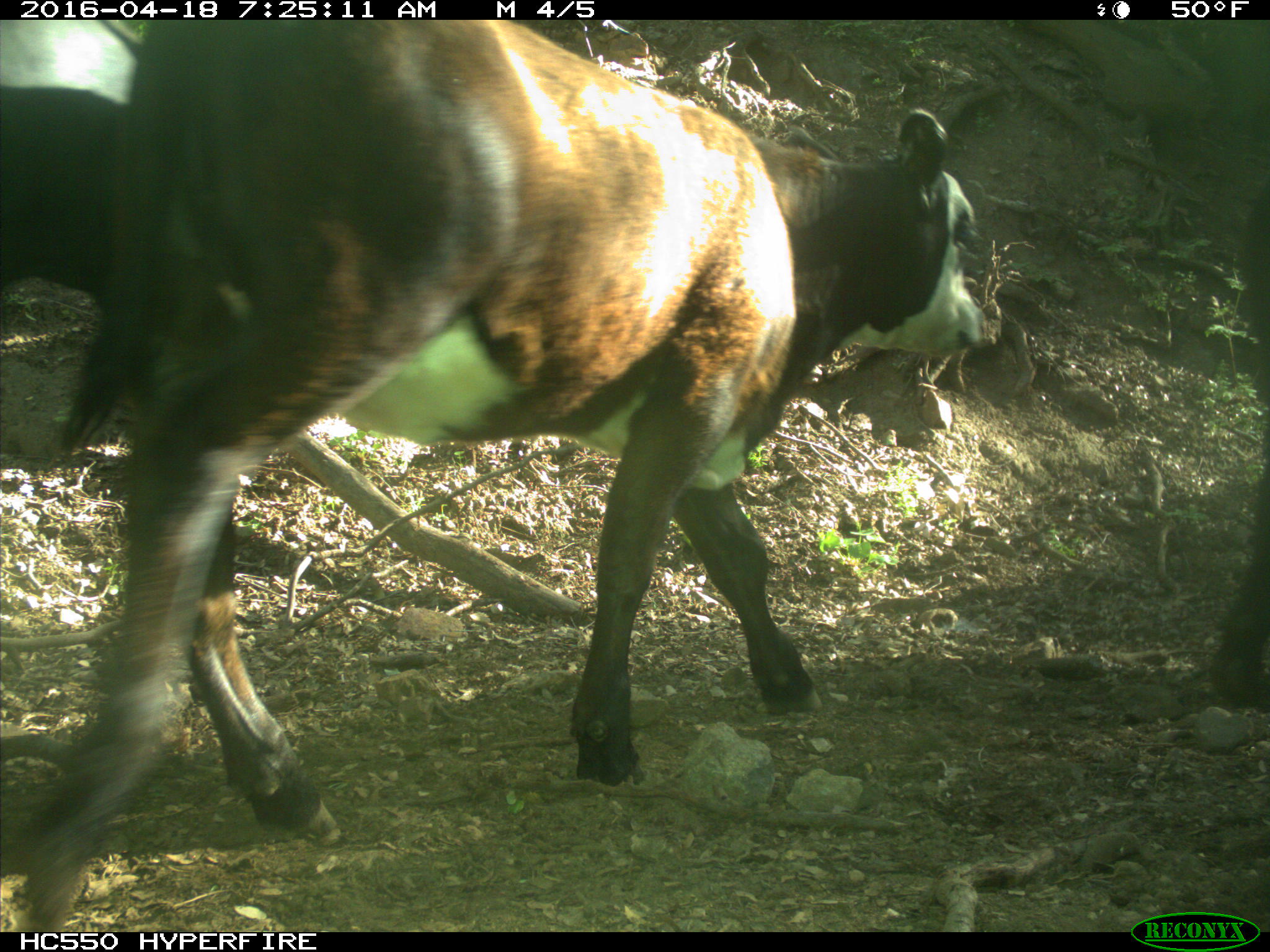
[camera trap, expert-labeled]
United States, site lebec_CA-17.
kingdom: Animalia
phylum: Chordata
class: Mammalia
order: Artiodactyla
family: Bovidae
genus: Bos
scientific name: Bos taurus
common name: domestic cow